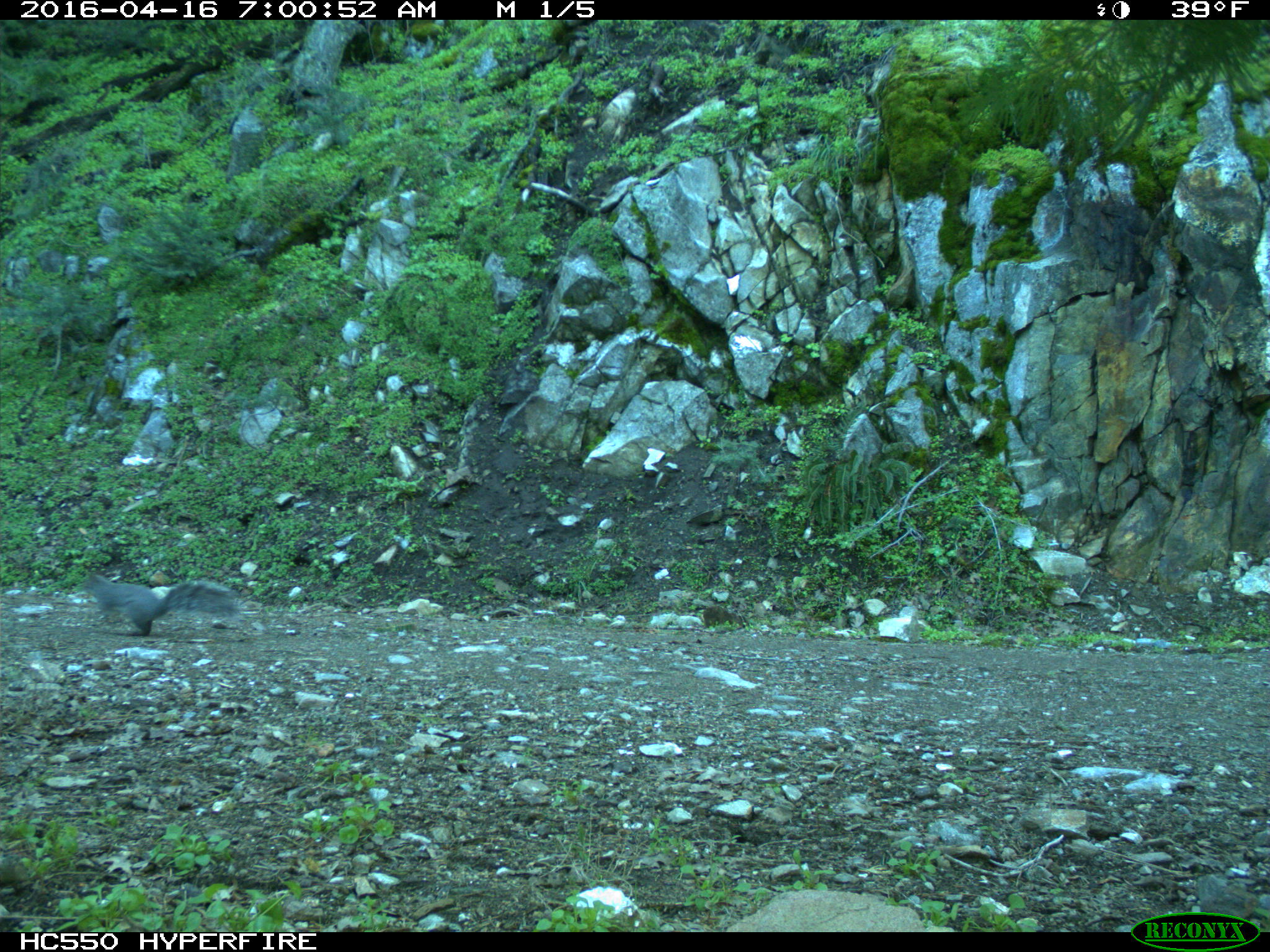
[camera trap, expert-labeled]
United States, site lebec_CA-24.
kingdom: Animalia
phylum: Chordata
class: Mammalia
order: Rodentia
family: Sciuridae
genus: Sciurus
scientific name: Sciurus carolinensis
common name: eastern gray squirrel